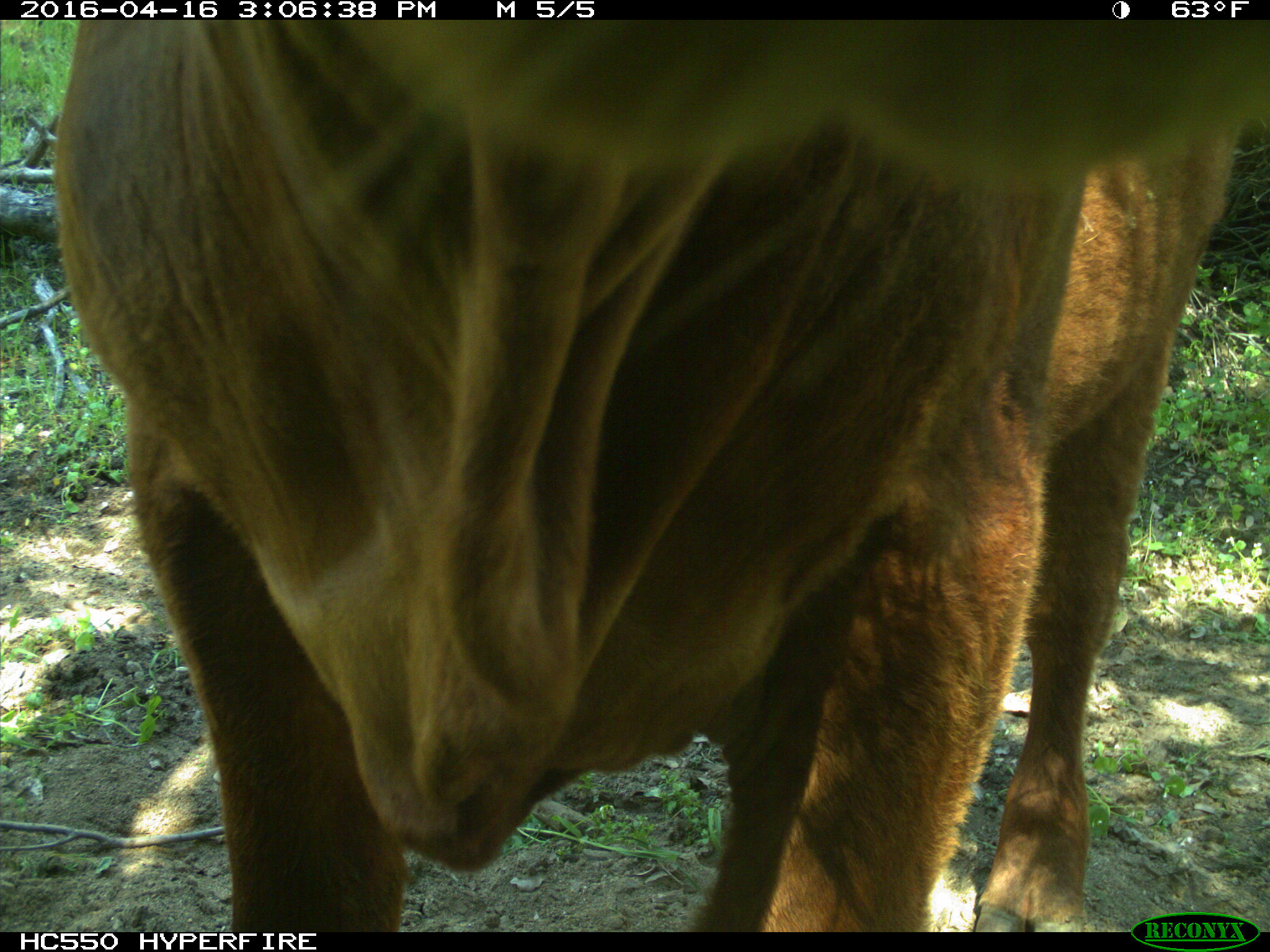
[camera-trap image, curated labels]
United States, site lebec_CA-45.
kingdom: Animalia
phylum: Chordata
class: Mammalia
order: Artiodactyla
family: Bovidae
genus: Bos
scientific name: Bos taurus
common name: domestic cow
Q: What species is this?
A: Bos taurus (domestic cow).